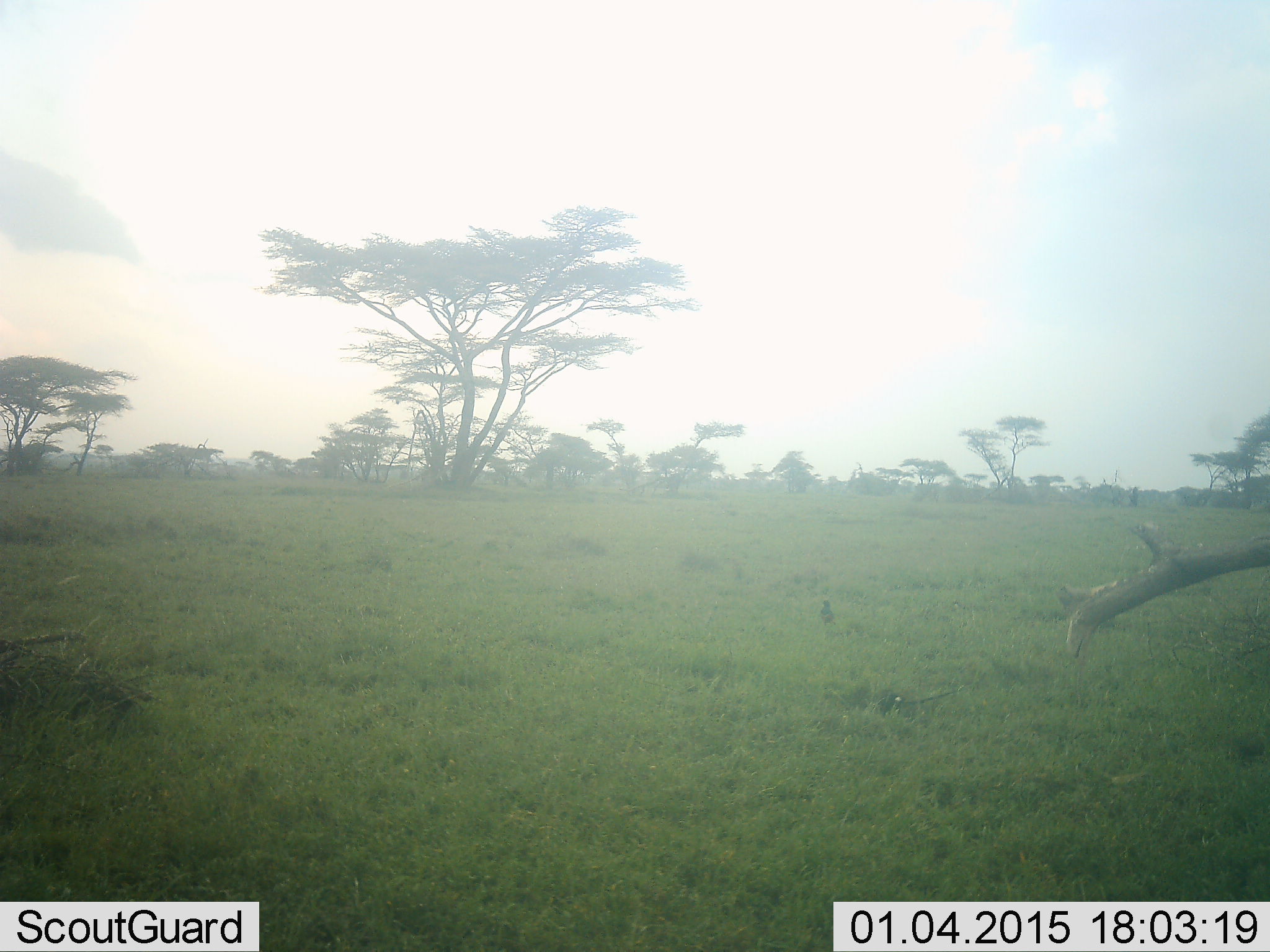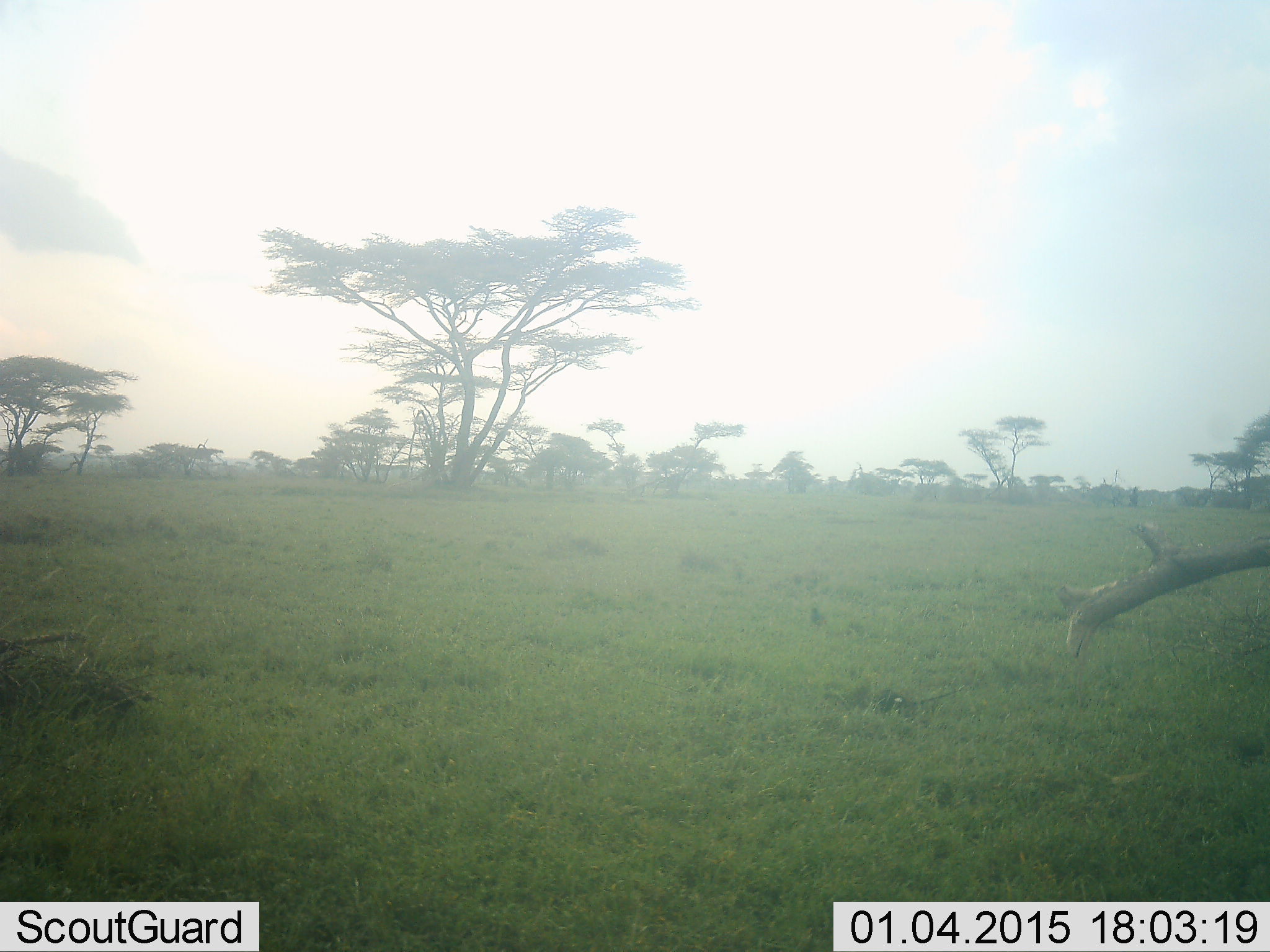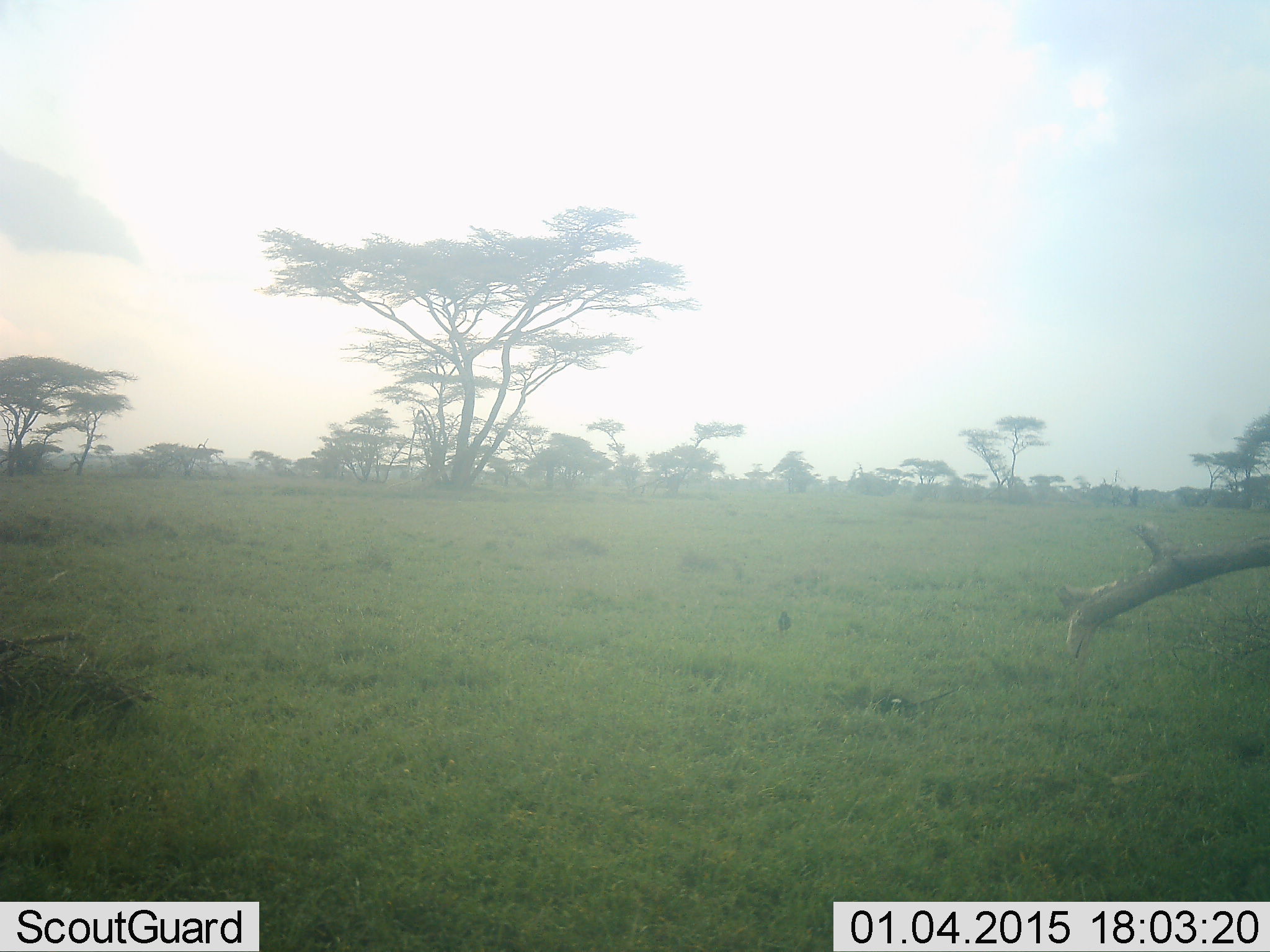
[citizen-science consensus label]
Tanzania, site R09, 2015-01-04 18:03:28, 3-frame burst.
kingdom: Animalia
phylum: Chordata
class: Aves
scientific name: Aves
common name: bird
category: otherbird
Otherbird (bird) (Aves), count 1. Behavior (volunteer vote fractions): standing 10%, resting 0%, moving 90%, interacting 0%. Young present (vote fraction): 0%. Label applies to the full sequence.